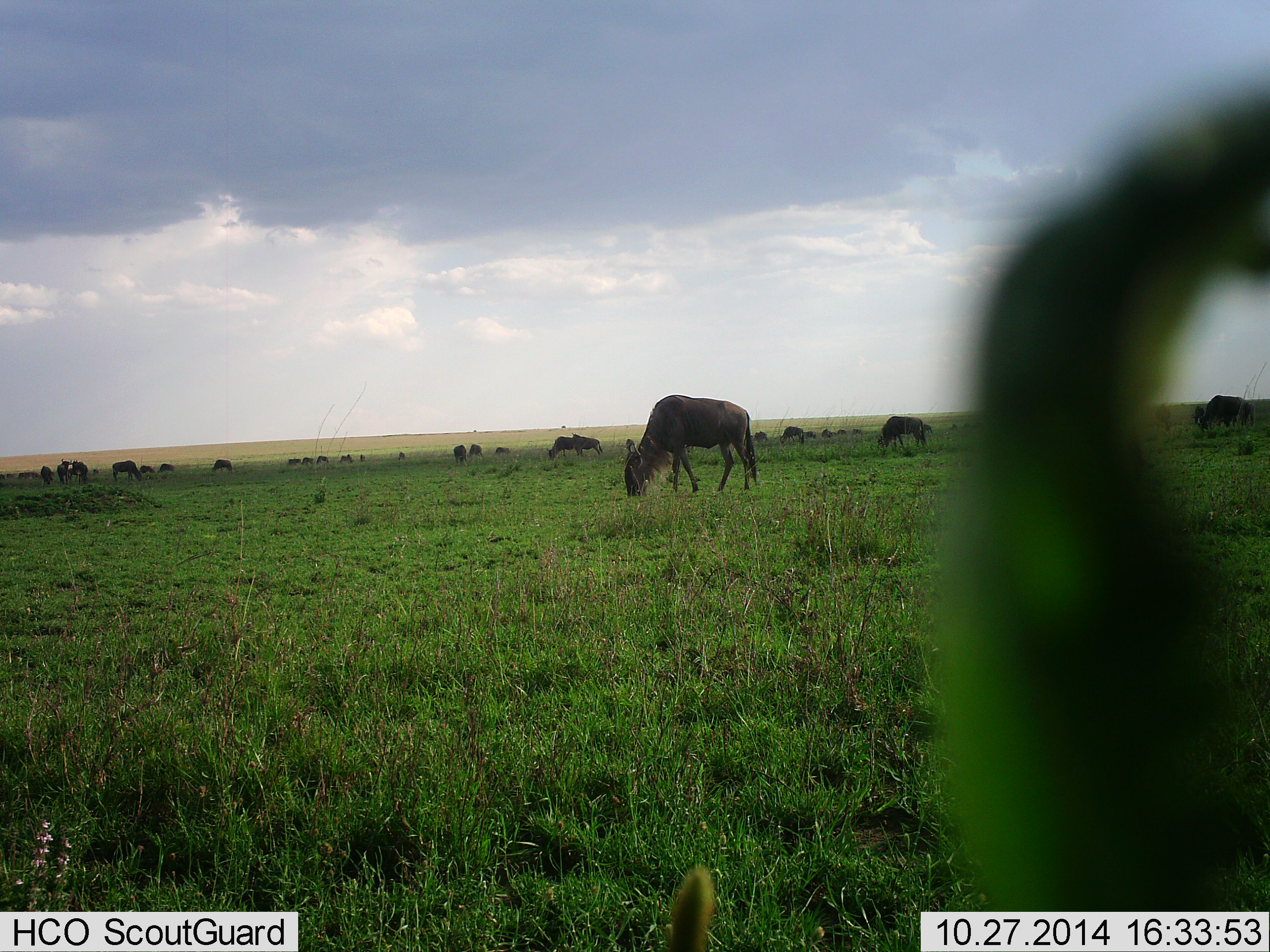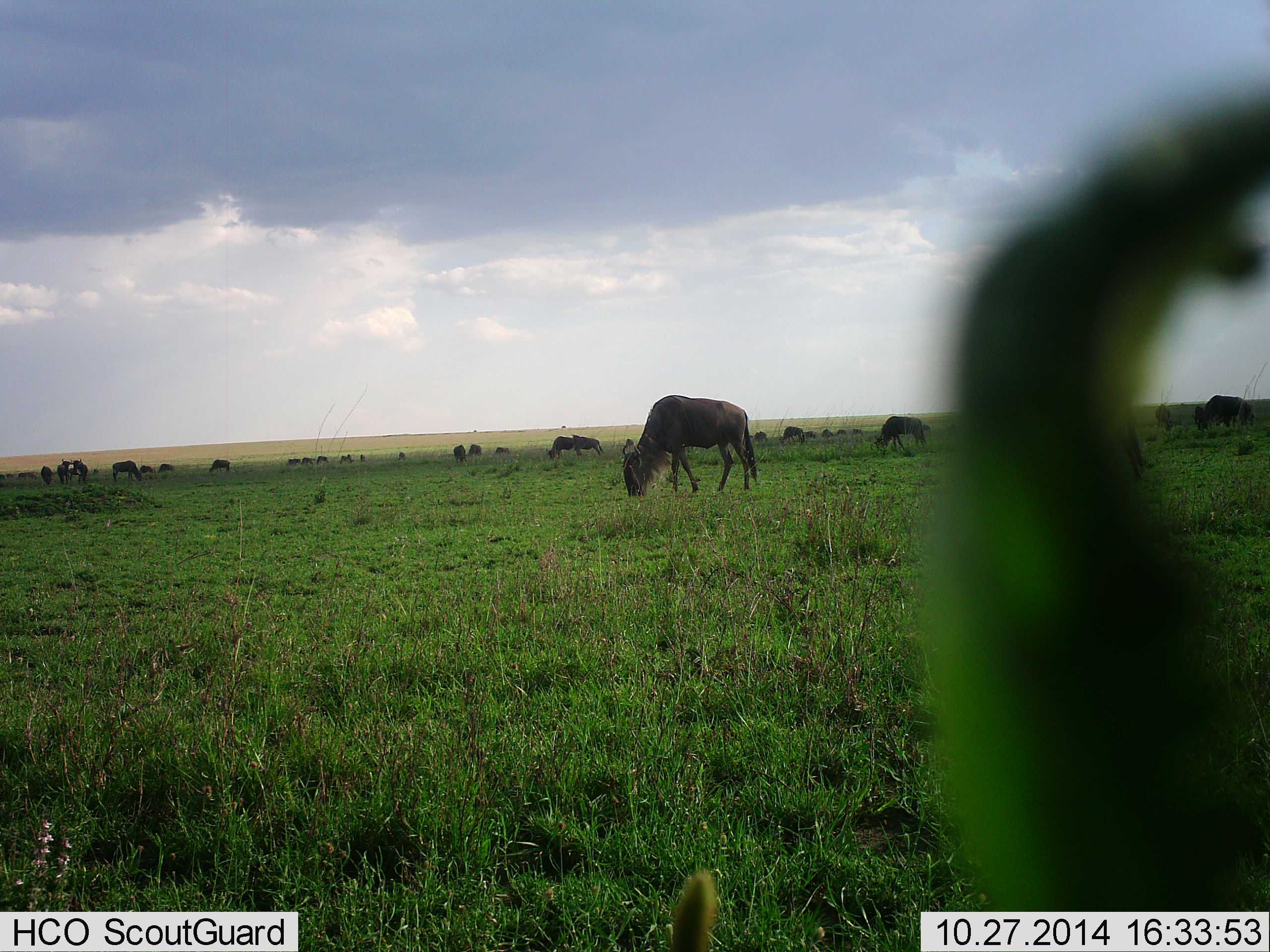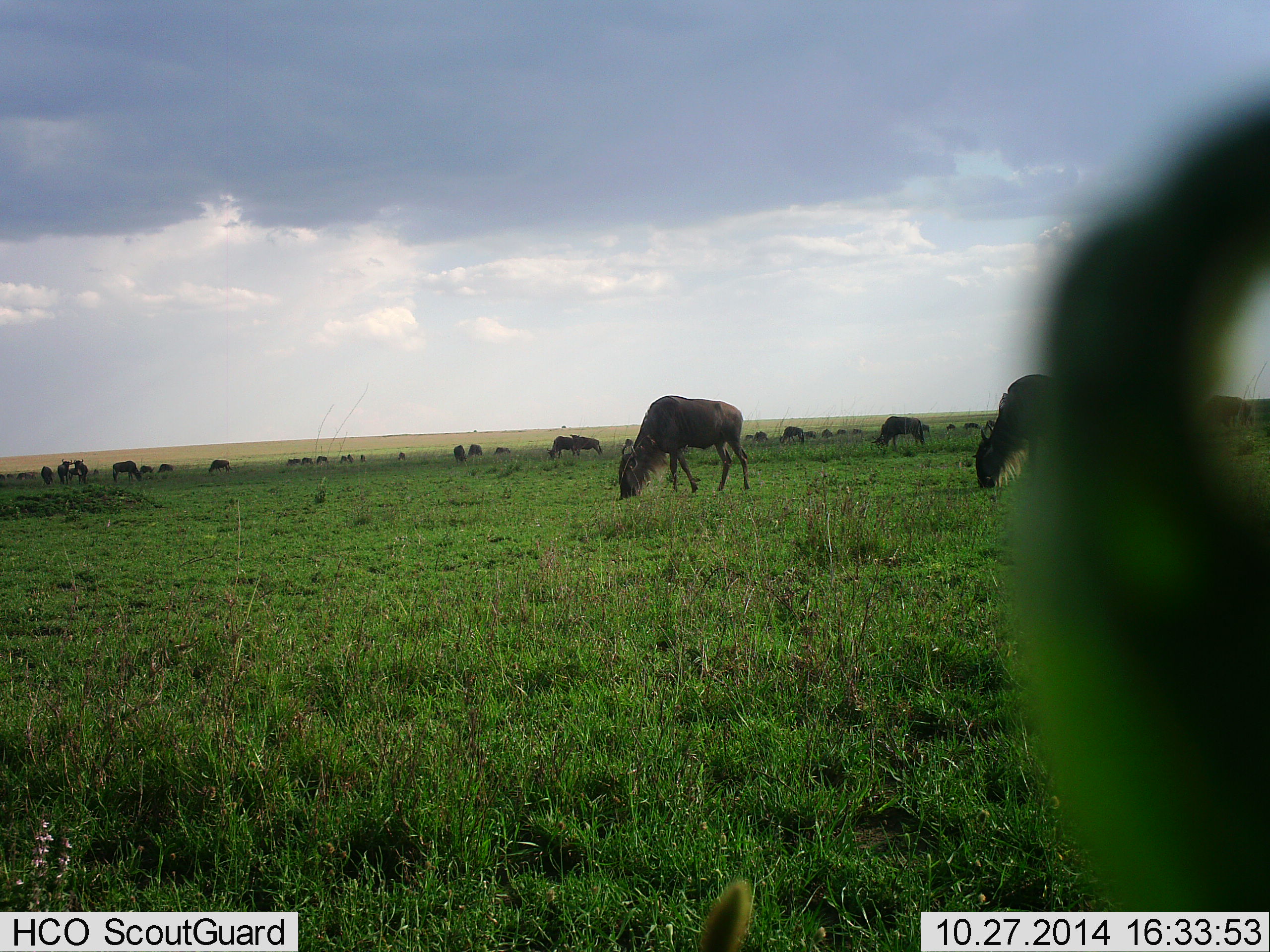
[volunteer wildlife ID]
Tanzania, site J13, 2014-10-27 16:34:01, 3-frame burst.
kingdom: Animalia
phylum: Chordata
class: Mammalia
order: Artiodactyla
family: Bovidae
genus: Connochaetes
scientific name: Connochaetes taurinus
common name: blue wildebeest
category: wildebeest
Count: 11-50.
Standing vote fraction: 27%.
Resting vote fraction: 9%.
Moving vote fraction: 18%.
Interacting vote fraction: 9%.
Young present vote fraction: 9%.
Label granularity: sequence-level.